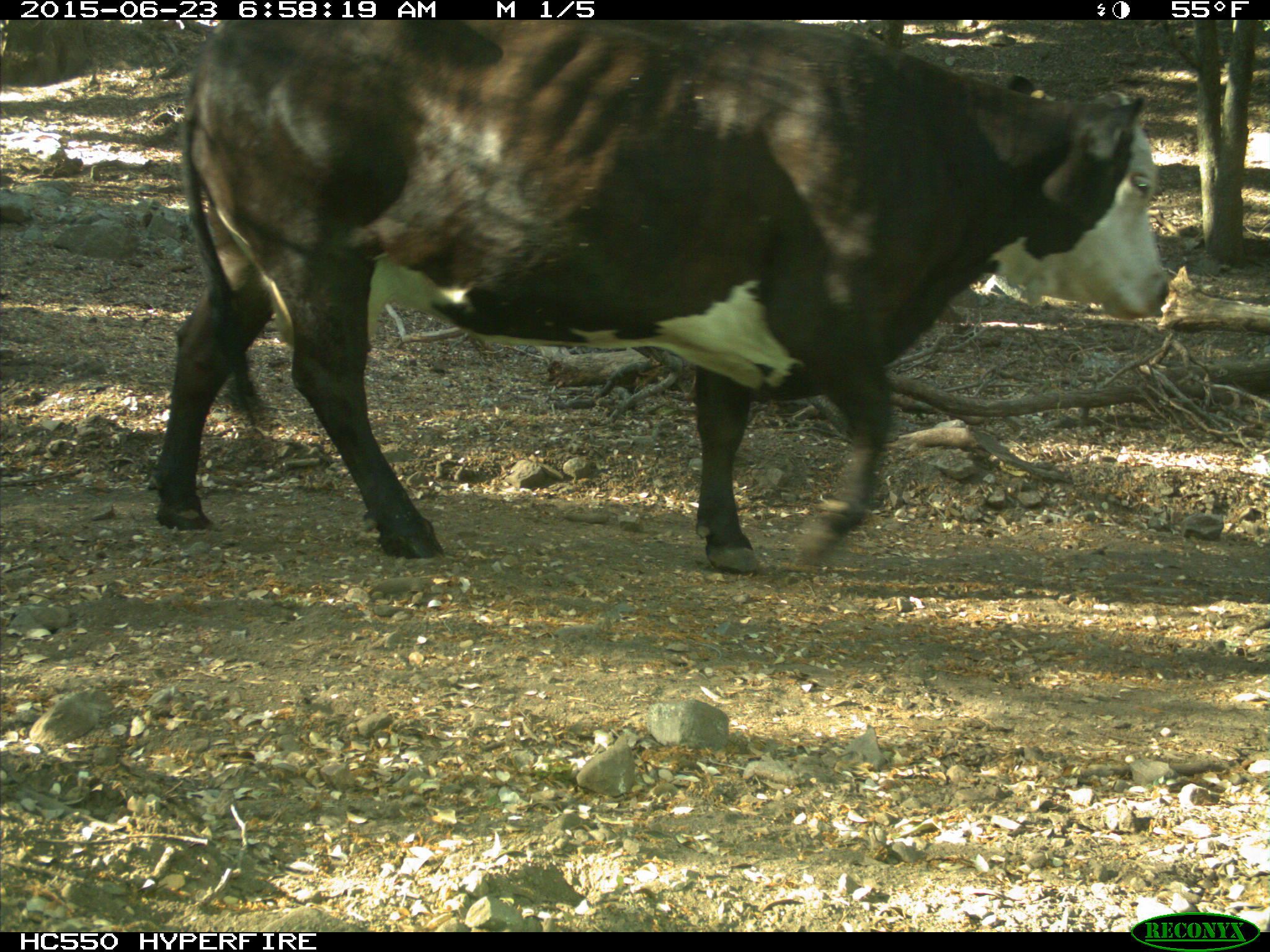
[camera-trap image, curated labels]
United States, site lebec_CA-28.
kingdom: Animalia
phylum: Chordata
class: Mammalia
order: Artiodactyla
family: Bovidae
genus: Bos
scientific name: Bos taurus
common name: domestic cow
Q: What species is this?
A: Bos taurus (domestic cow).